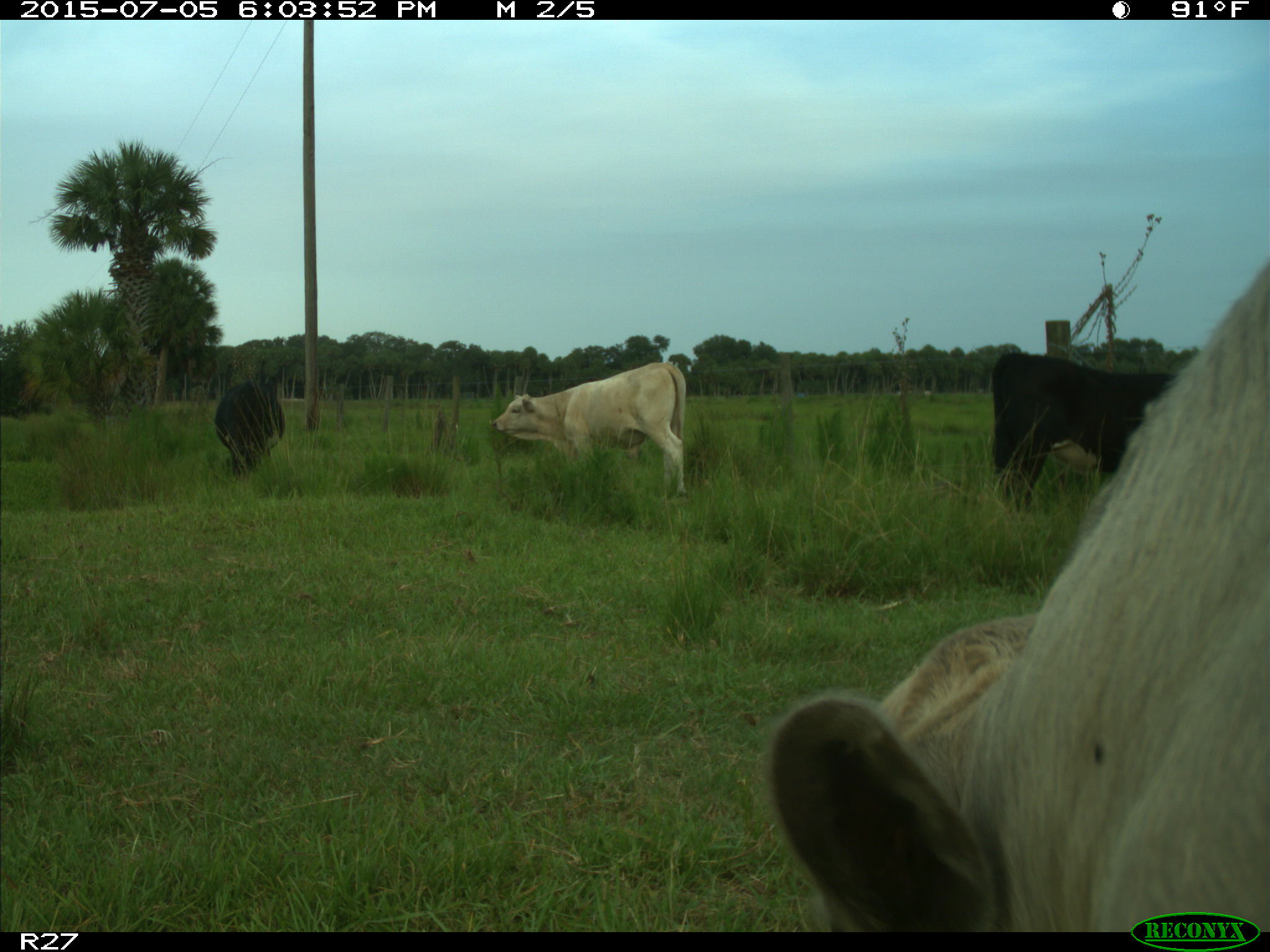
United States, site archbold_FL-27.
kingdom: Animalia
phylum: Chordata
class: Mammalia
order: Artiodactyla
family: Bovidae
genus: Bos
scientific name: Bos taurus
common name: domestic cow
Bos taurus (domestic cow).